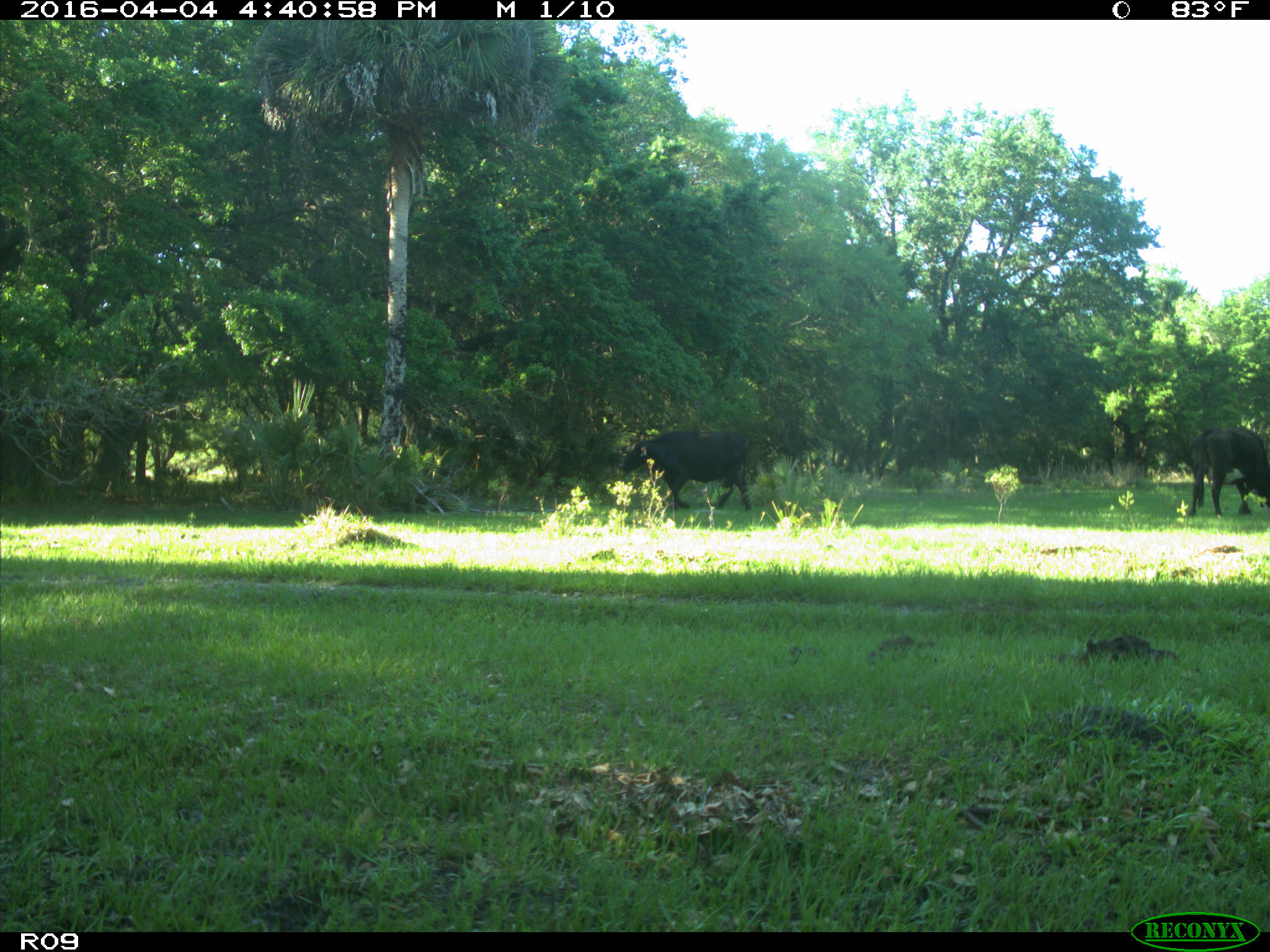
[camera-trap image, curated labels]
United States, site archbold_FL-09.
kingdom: Animalia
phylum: Chordata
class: Mammalia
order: Artiodactyla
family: Bovidae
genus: Bos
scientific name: Bos taurus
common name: domestic cow